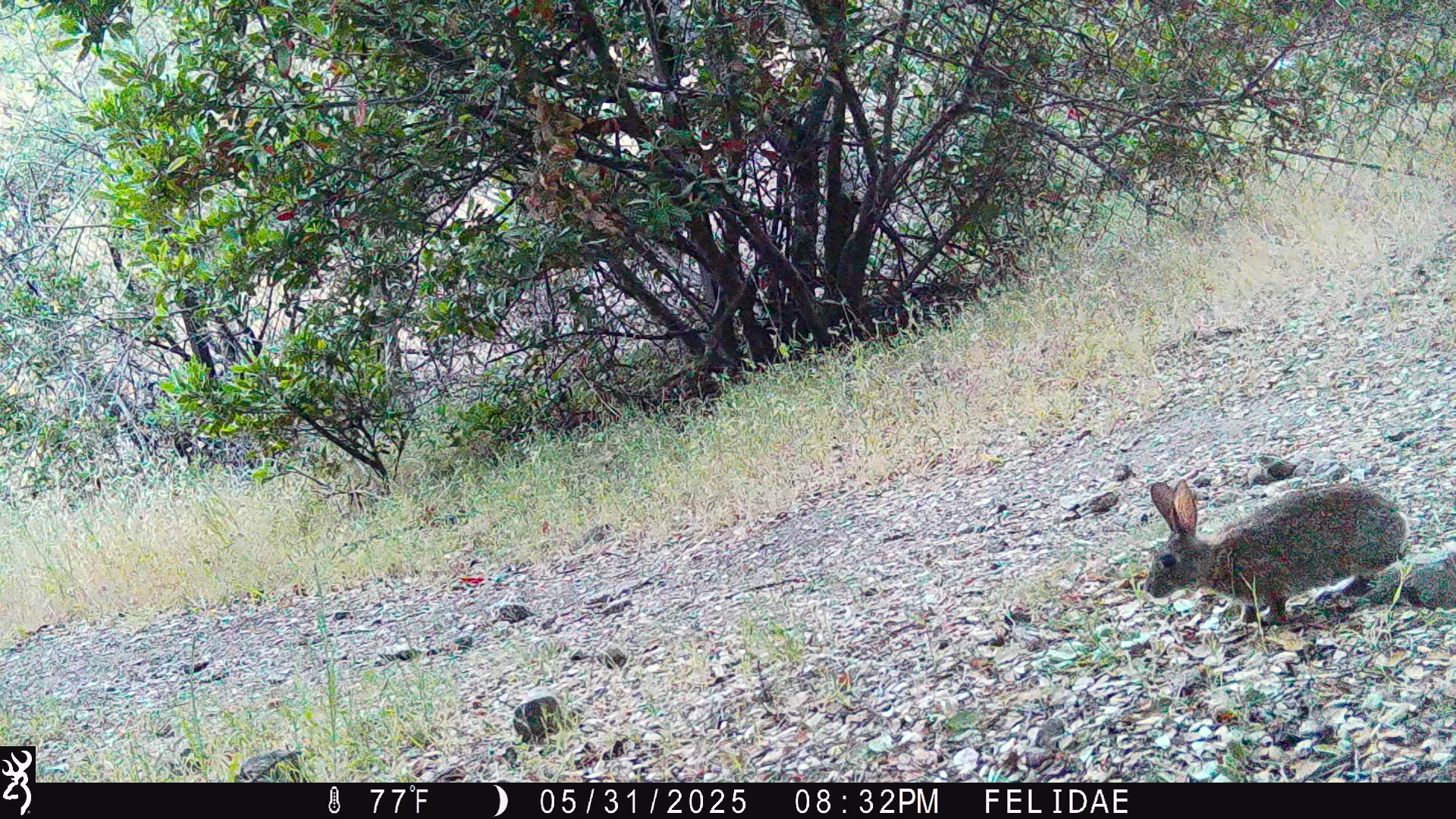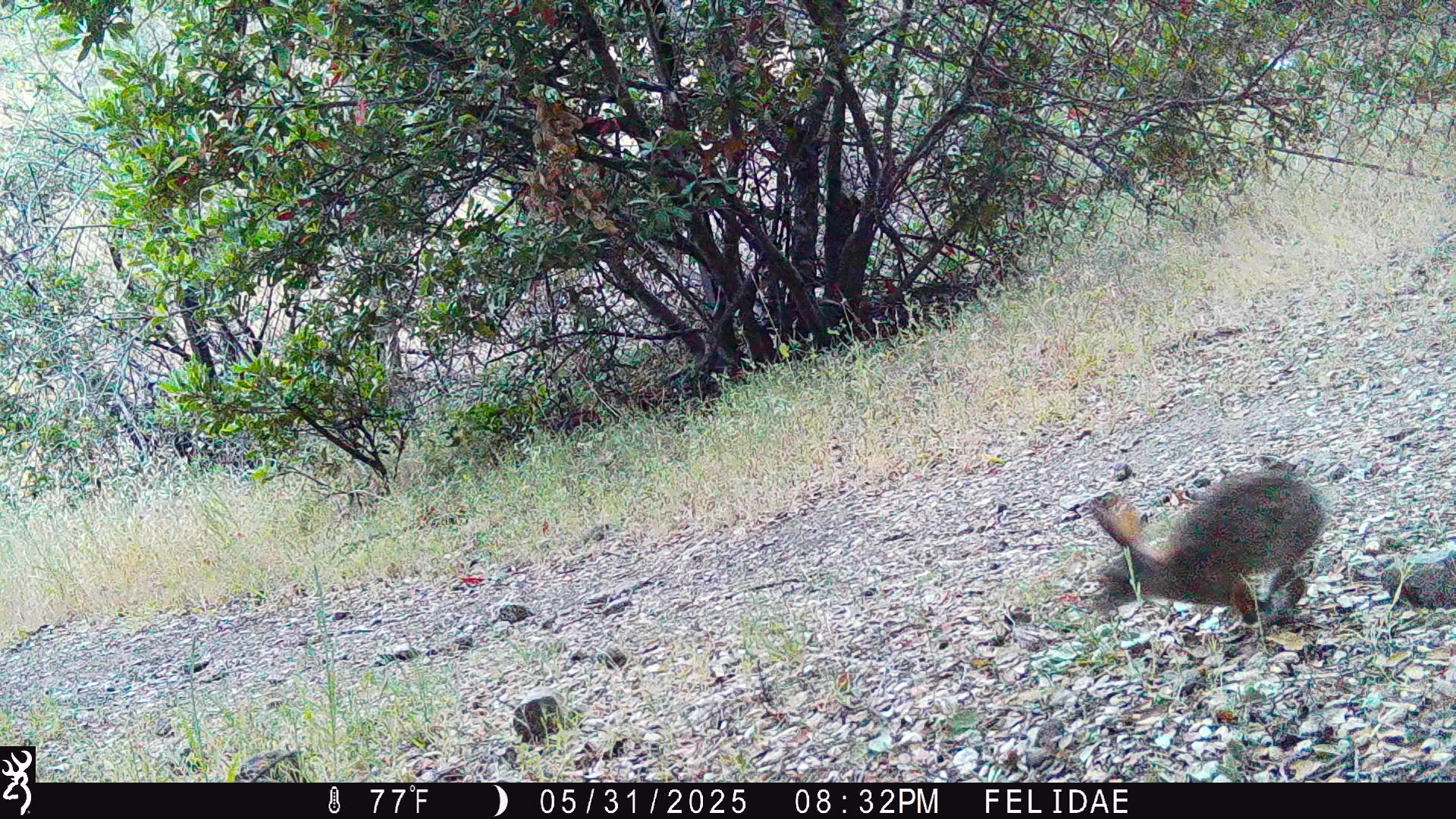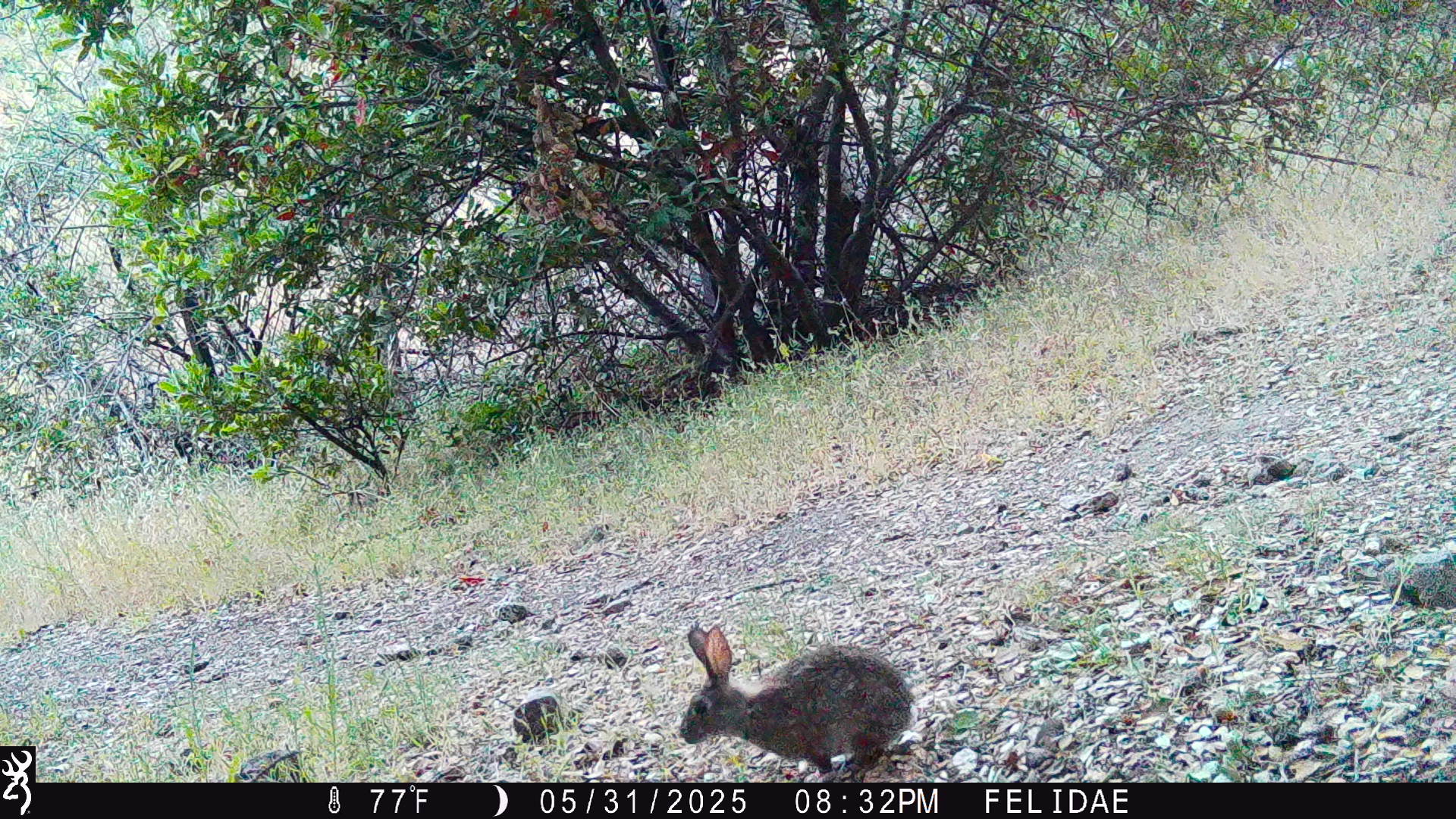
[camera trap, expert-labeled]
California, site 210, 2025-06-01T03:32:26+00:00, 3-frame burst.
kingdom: Animalia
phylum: Chordata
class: Mammalia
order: Lagomorpha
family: Leporidae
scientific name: Leporidae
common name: rabbit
Rabbit (Leporidae).